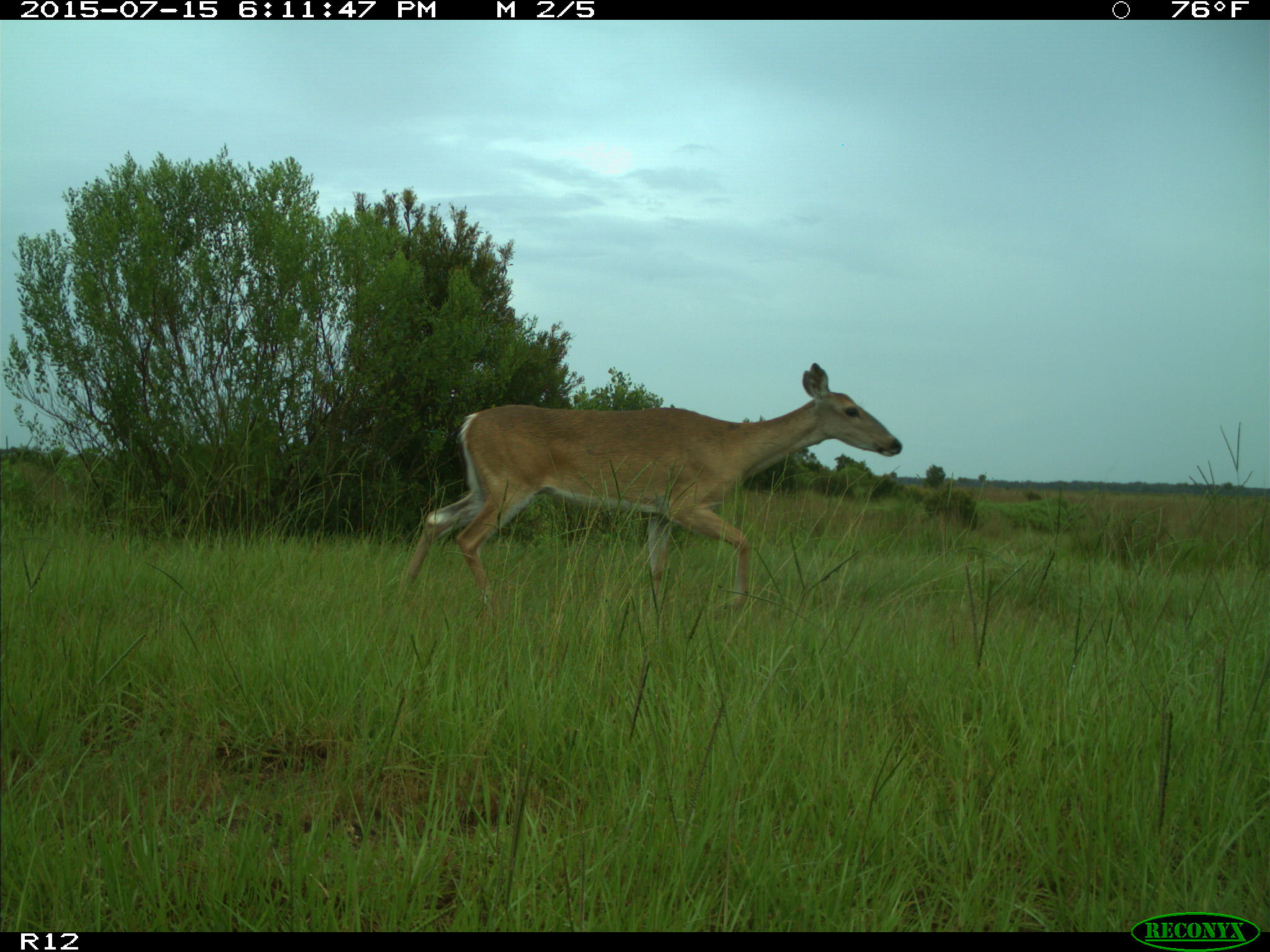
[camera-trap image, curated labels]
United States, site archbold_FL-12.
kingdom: Animalia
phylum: Chordata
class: Mammalia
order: Artiodactyla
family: Cervidae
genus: Odocoileus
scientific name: Odocoileus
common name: deer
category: unidentified deer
Unidentified deer (deer) (Odocoileus).